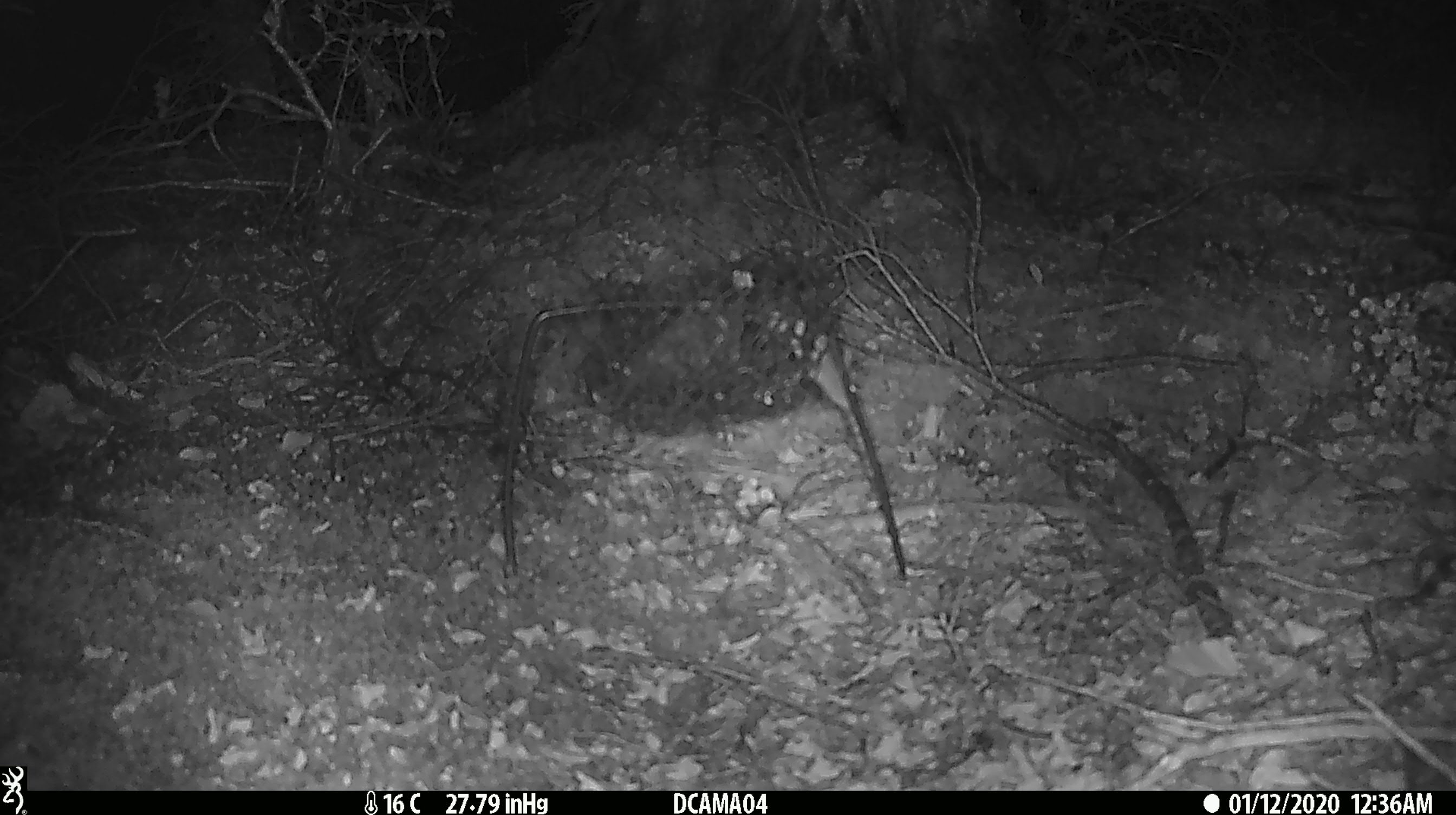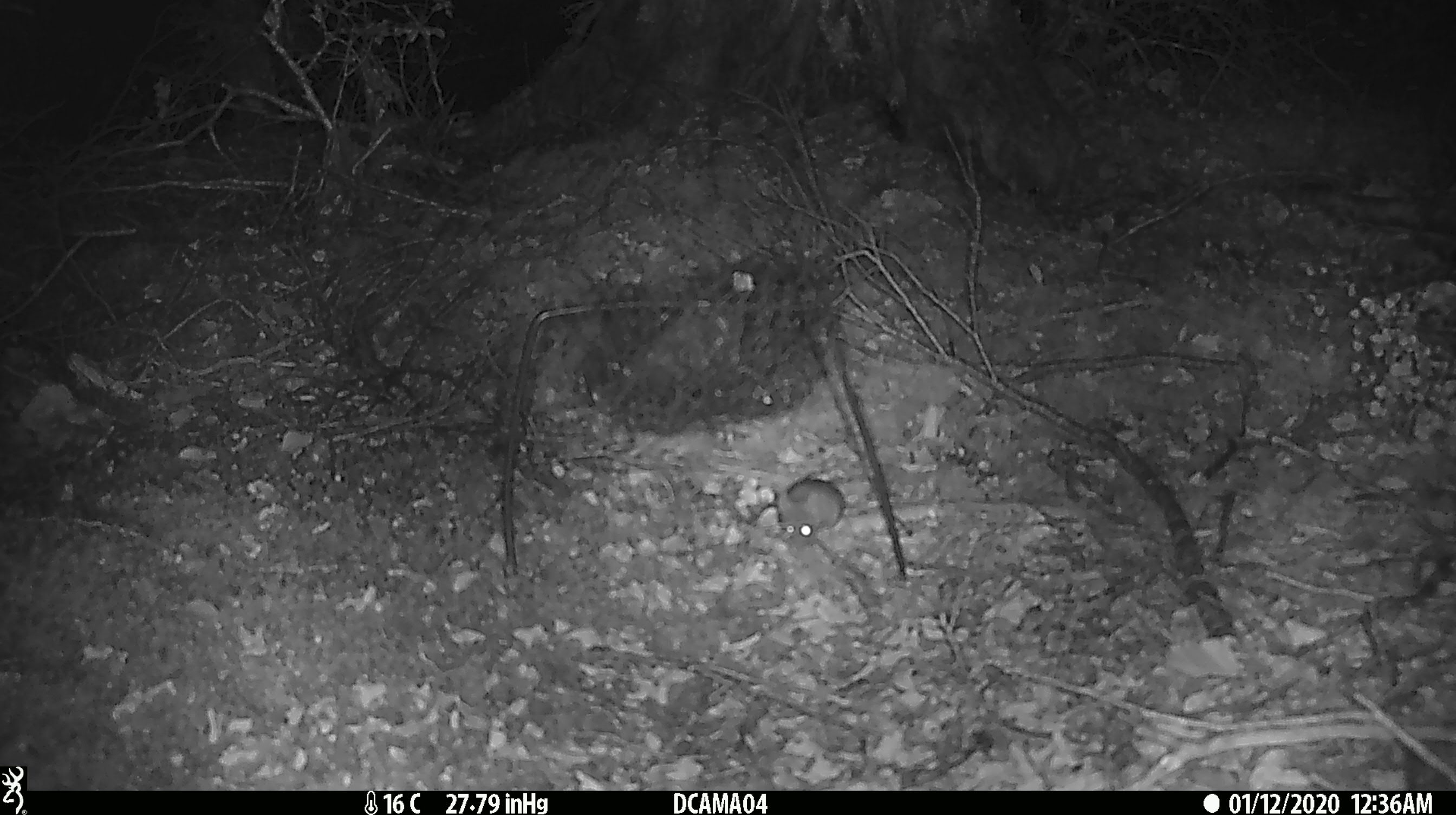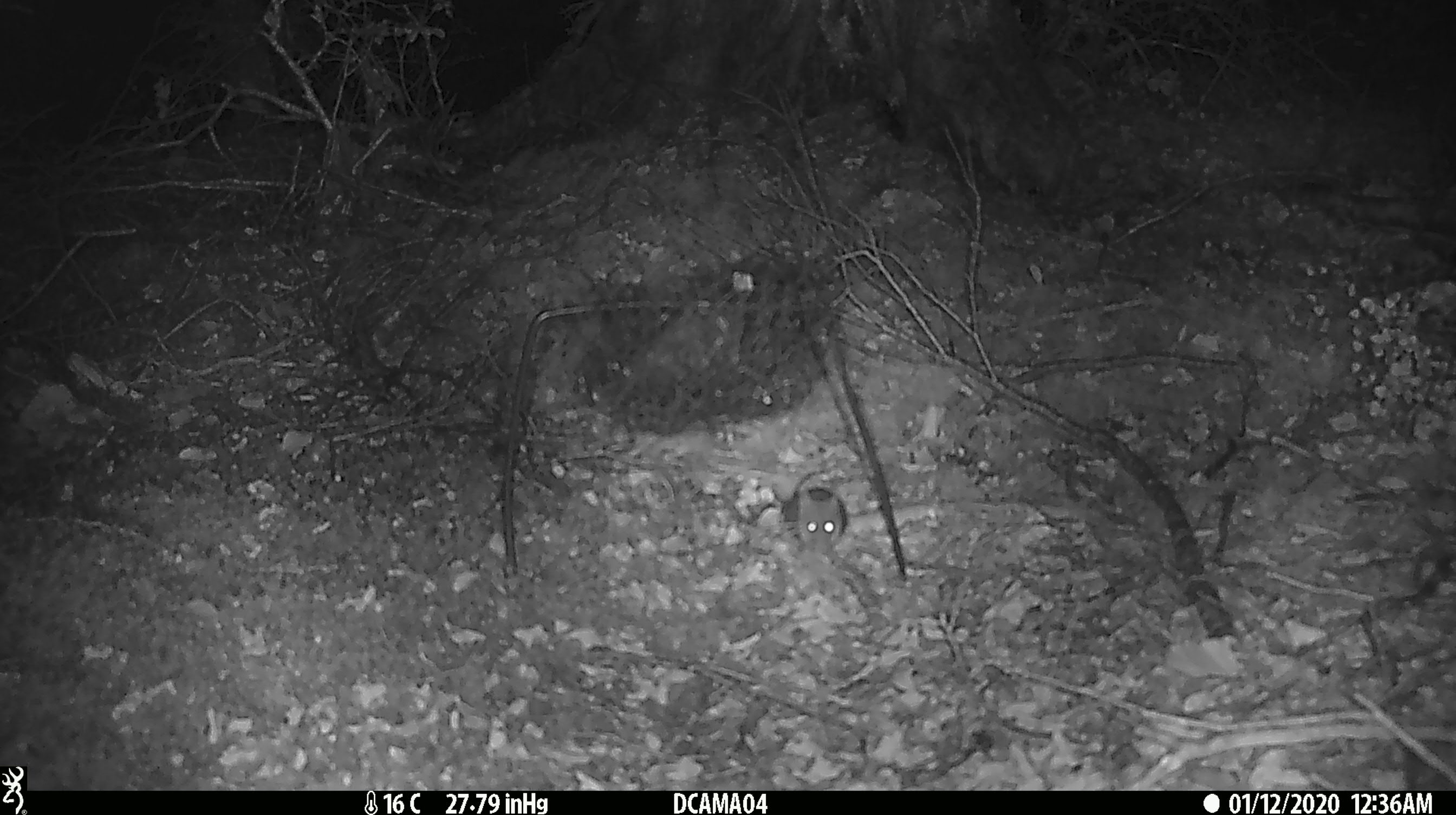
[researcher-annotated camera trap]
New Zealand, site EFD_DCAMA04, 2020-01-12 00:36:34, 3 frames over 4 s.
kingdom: Animalia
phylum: Chordata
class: Mammalia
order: Rodentia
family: Muridae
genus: Mus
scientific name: Mus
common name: mouse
Mouse (Mus).